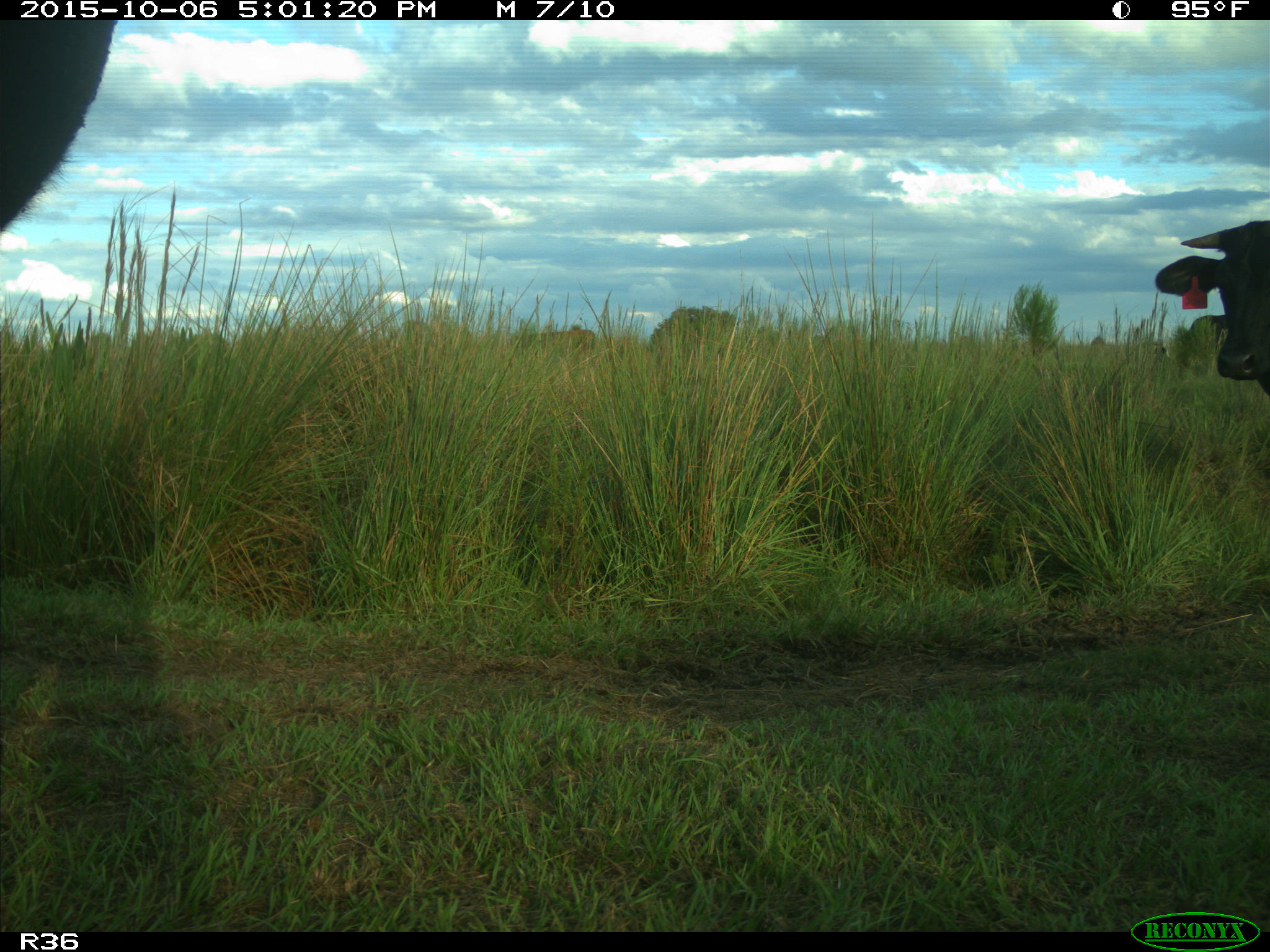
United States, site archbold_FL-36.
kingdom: Animalia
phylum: Chordata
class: Mammalia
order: Artiodactyla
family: Bovidae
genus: Bos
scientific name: Bos taurus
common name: domestic cow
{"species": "Bos taurus (domestic cow)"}